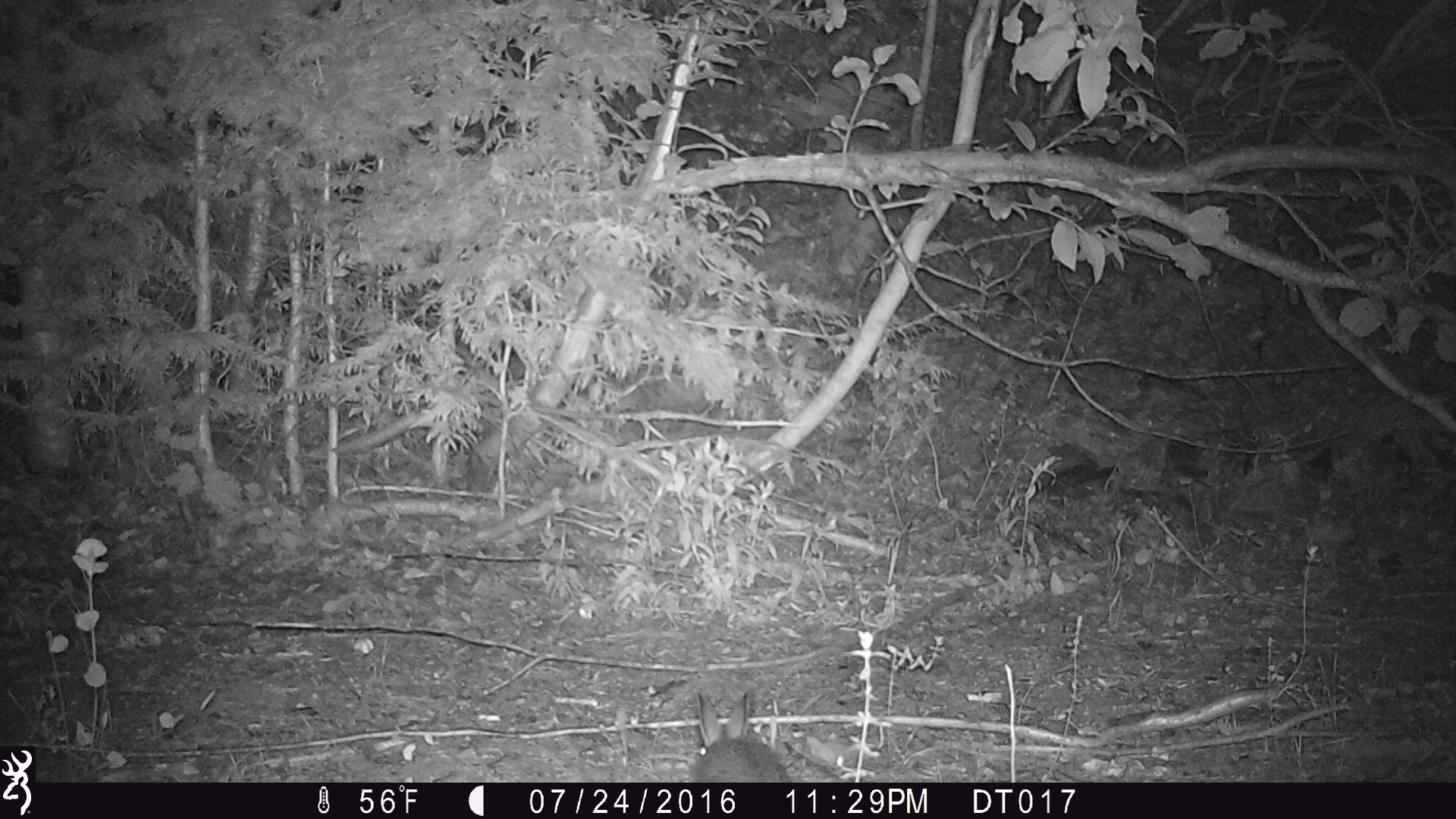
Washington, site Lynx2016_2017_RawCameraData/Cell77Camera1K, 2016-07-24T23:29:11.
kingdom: Animalia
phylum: Chordata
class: Mammalia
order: Lagomorpha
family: Leporidae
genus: Lepus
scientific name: Lepus americanus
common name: snowshoe hare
Lepus americanus (snowshoe hare). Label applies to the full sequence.